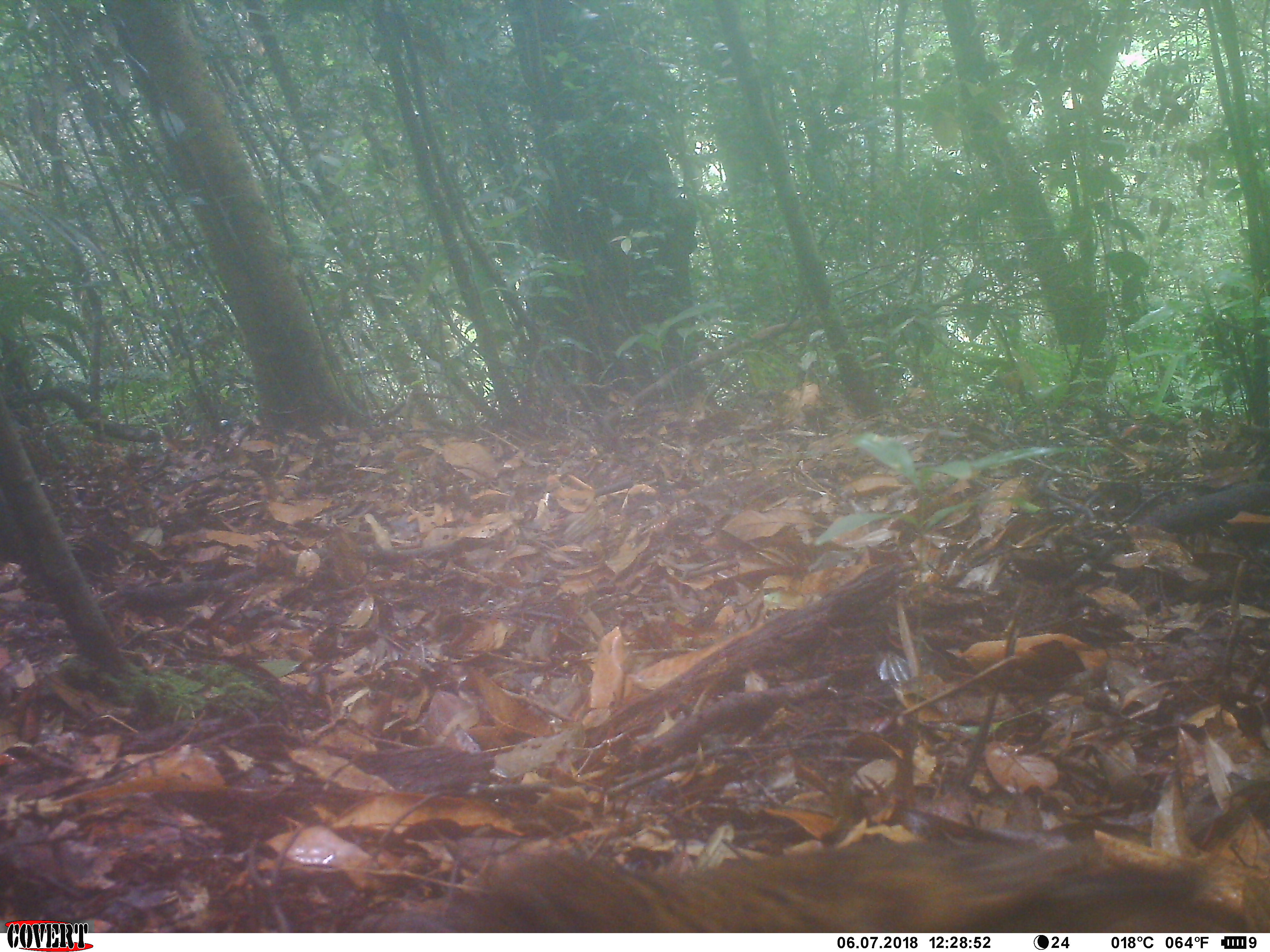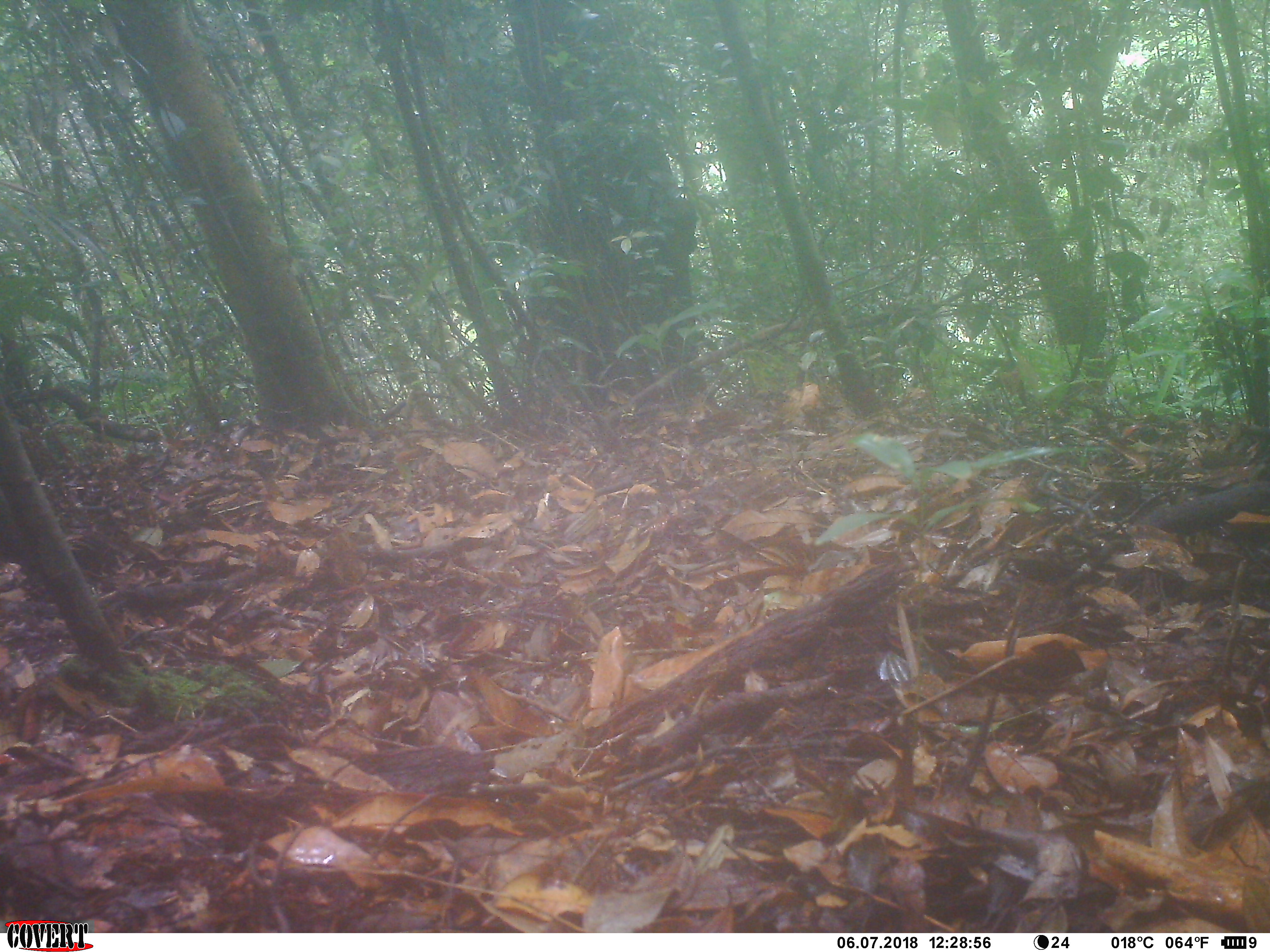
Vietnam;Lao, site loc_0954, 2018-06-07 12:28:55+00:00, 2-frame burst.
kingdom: Animalia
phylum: Chordata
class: Aves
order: Passeriformes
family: Turdidae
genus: Zoothera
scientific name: Zoothera dauma dauma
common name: scaly thrush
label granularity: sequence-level